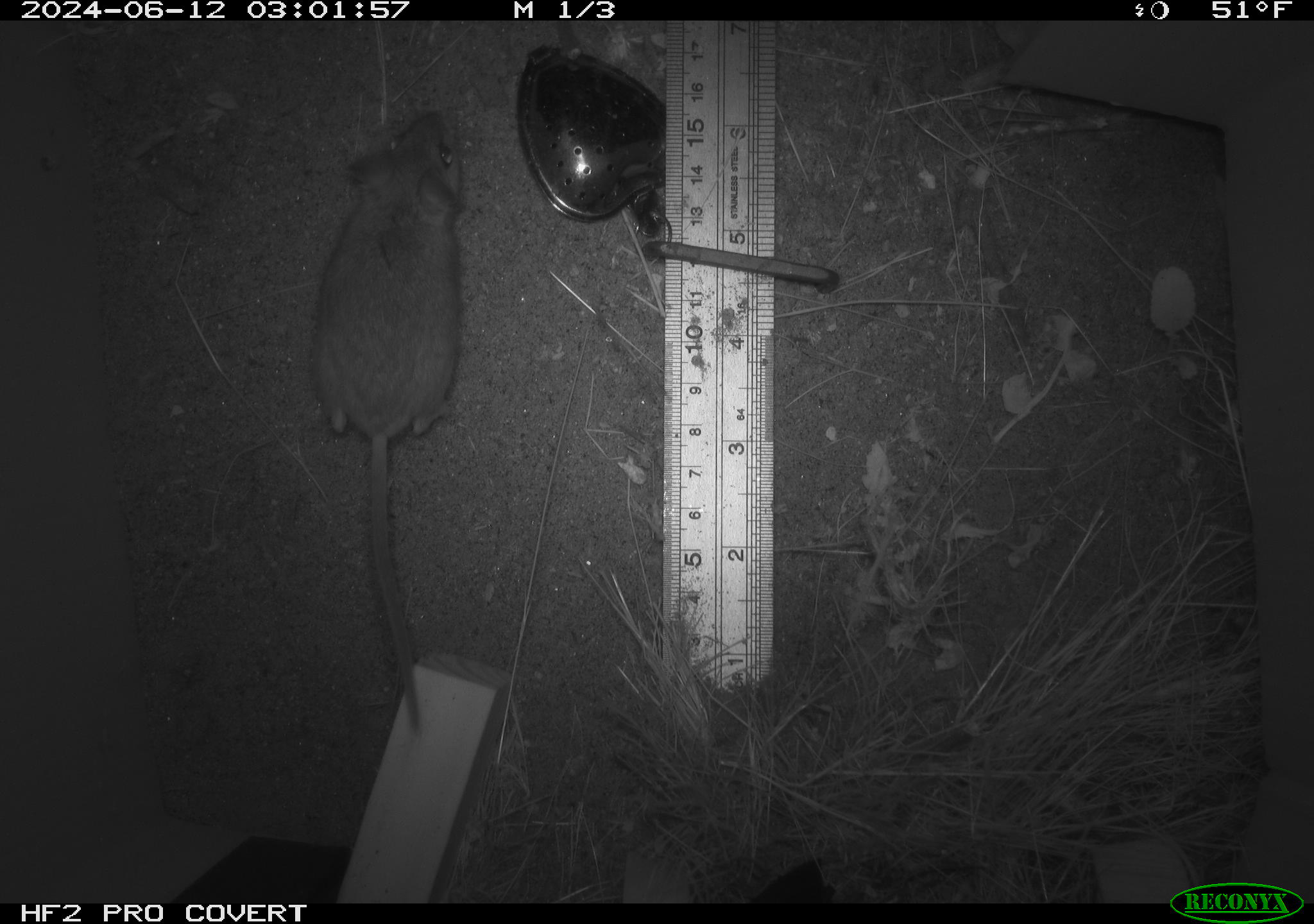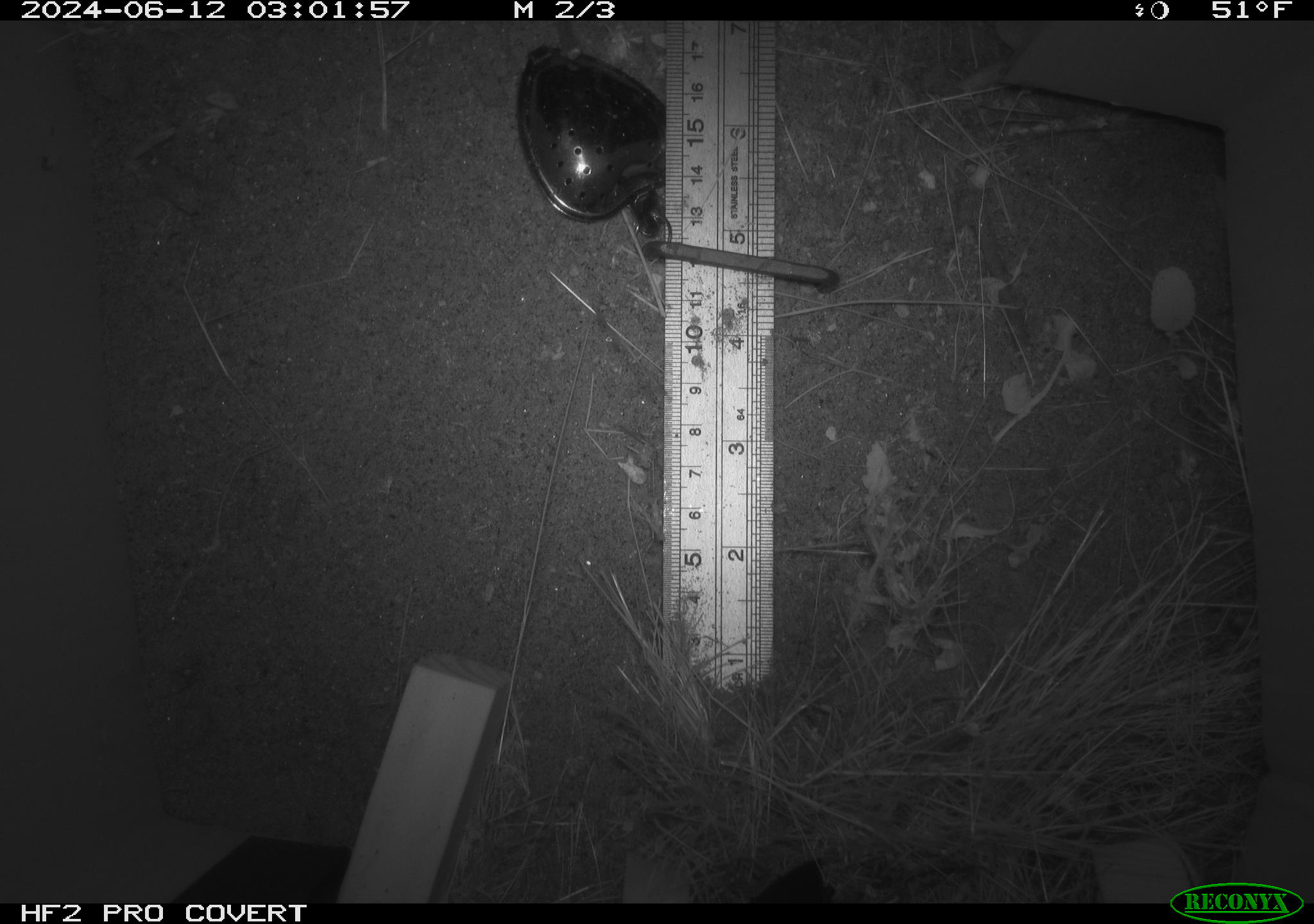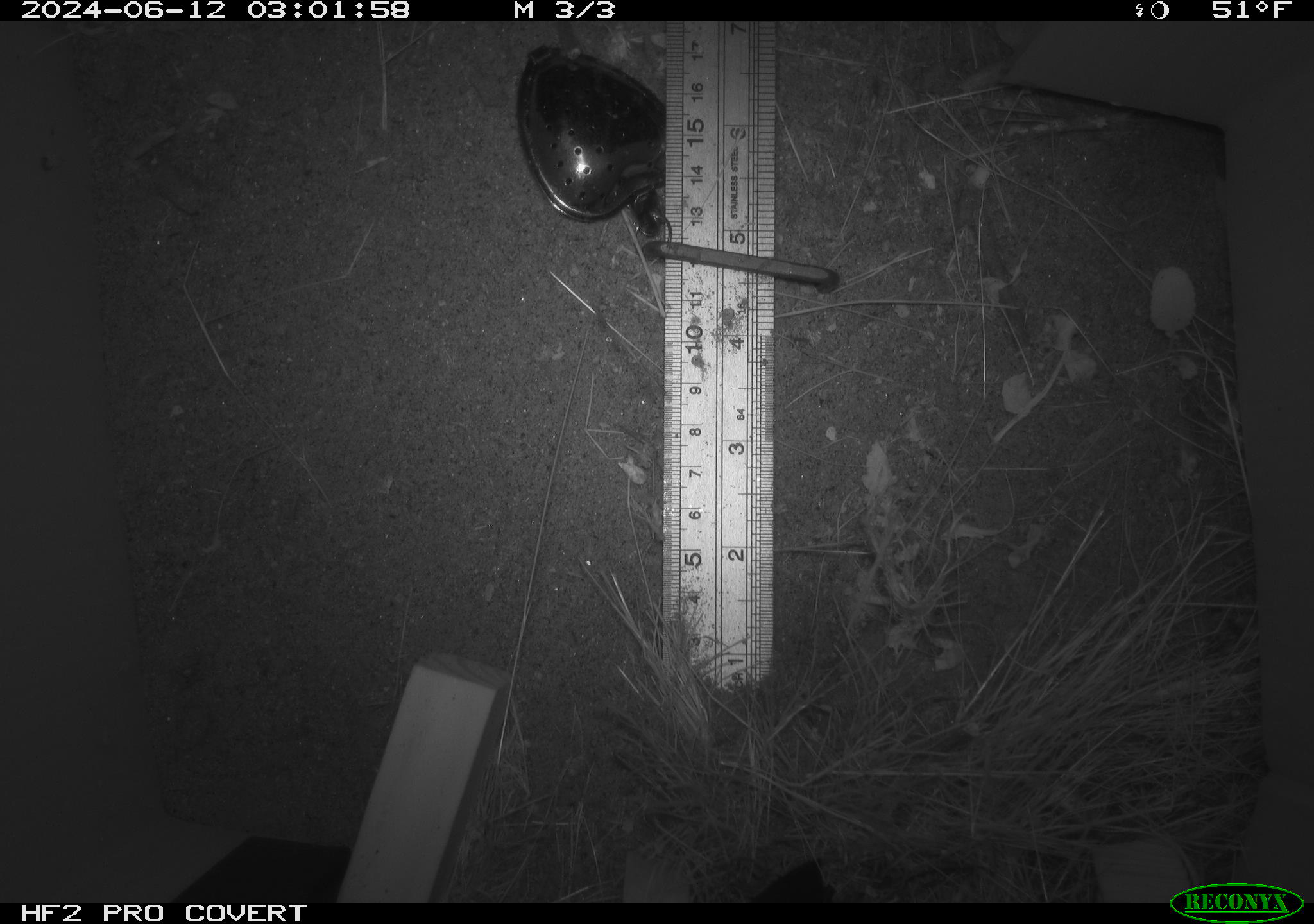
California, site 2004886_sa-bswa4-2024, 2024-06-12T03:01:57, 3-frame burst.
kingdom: Animalia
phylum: Chordata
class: Mammalia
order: Rodentia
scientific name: Rodentia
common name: rodent